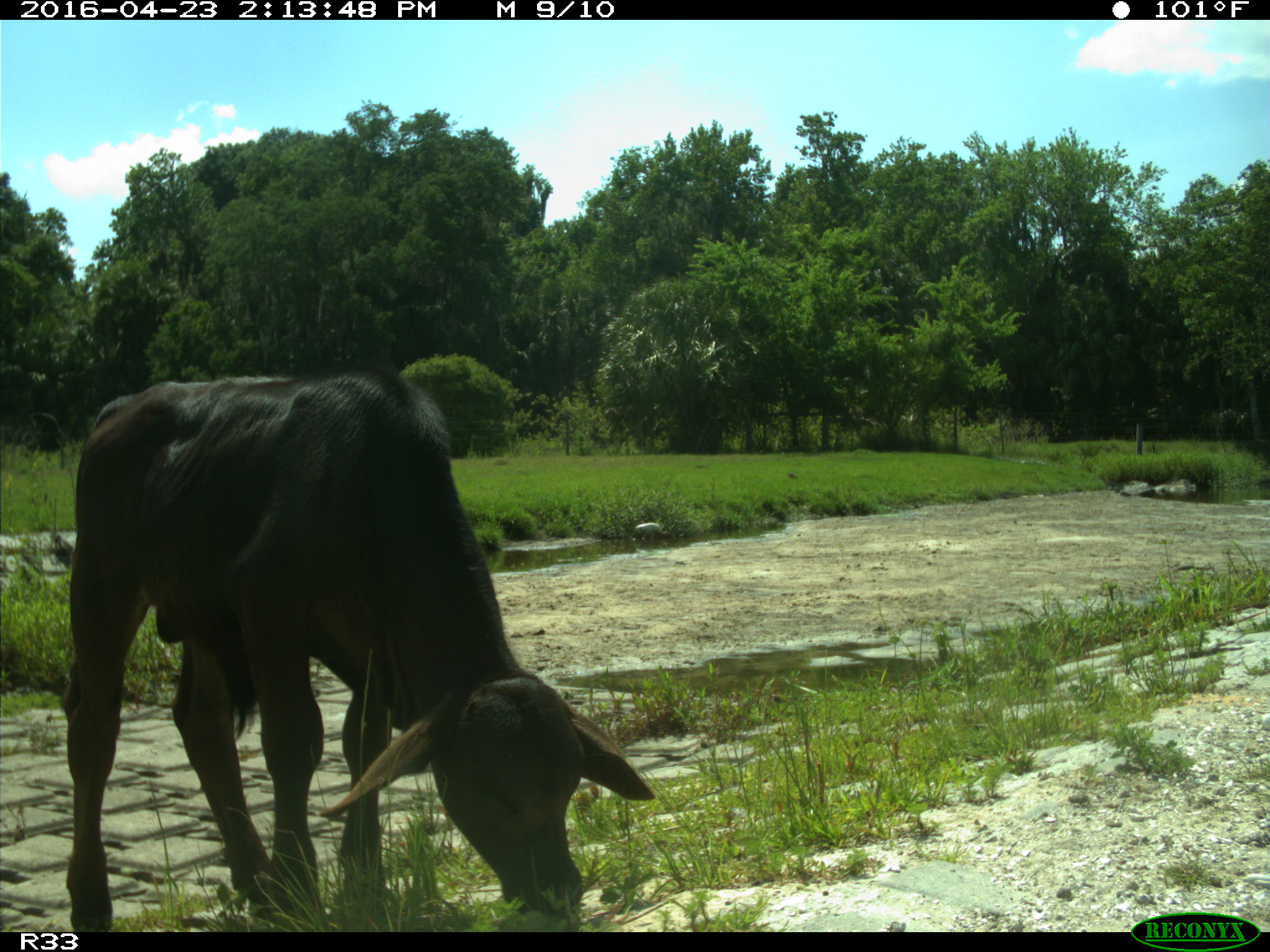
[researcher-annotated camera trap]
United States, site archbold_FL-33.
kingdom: Animalia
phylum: Chordata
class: Mammalia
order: Artiodactyla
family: Bovidae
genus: Bos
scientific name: Bos taurus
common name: domestic cow